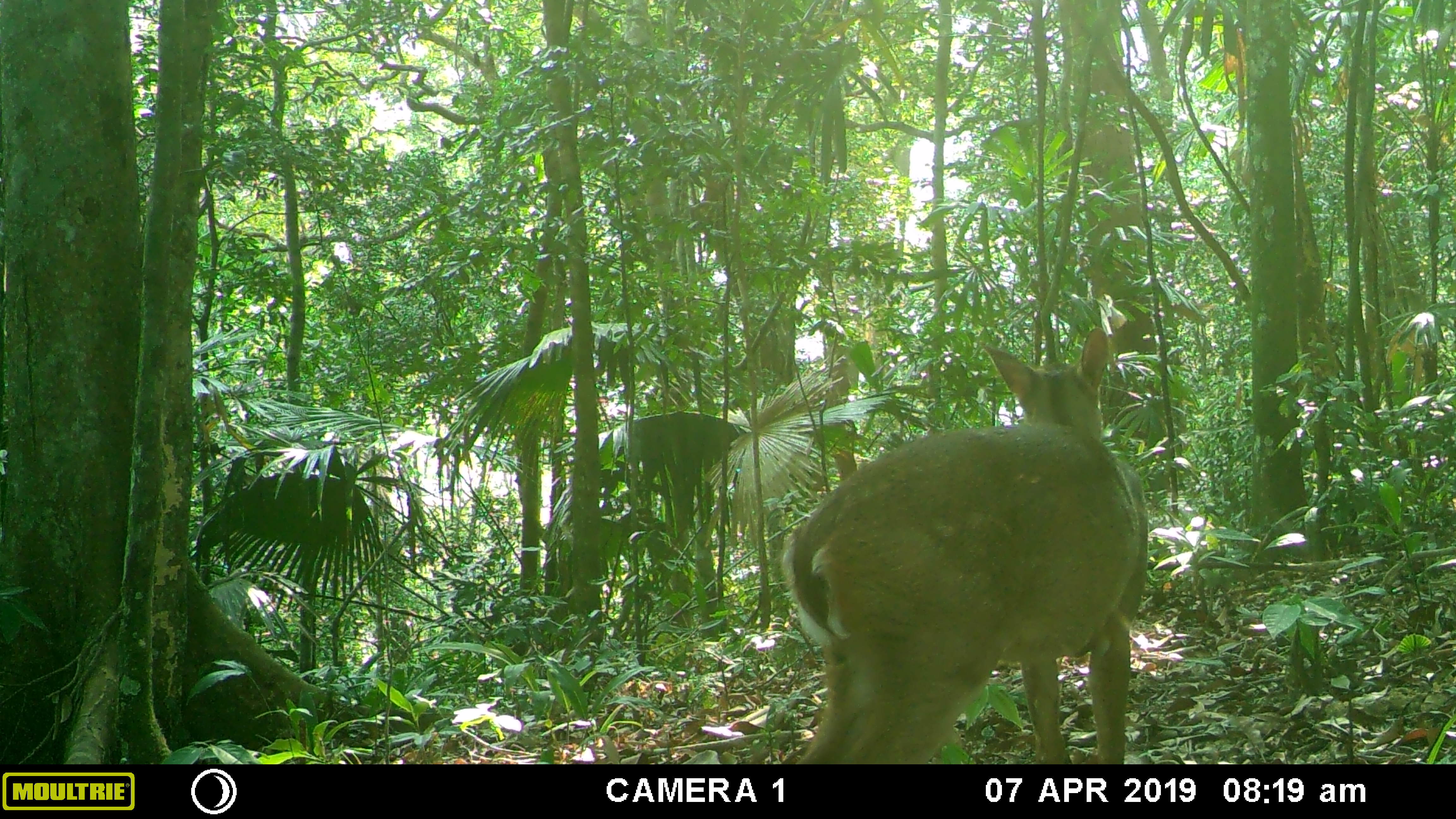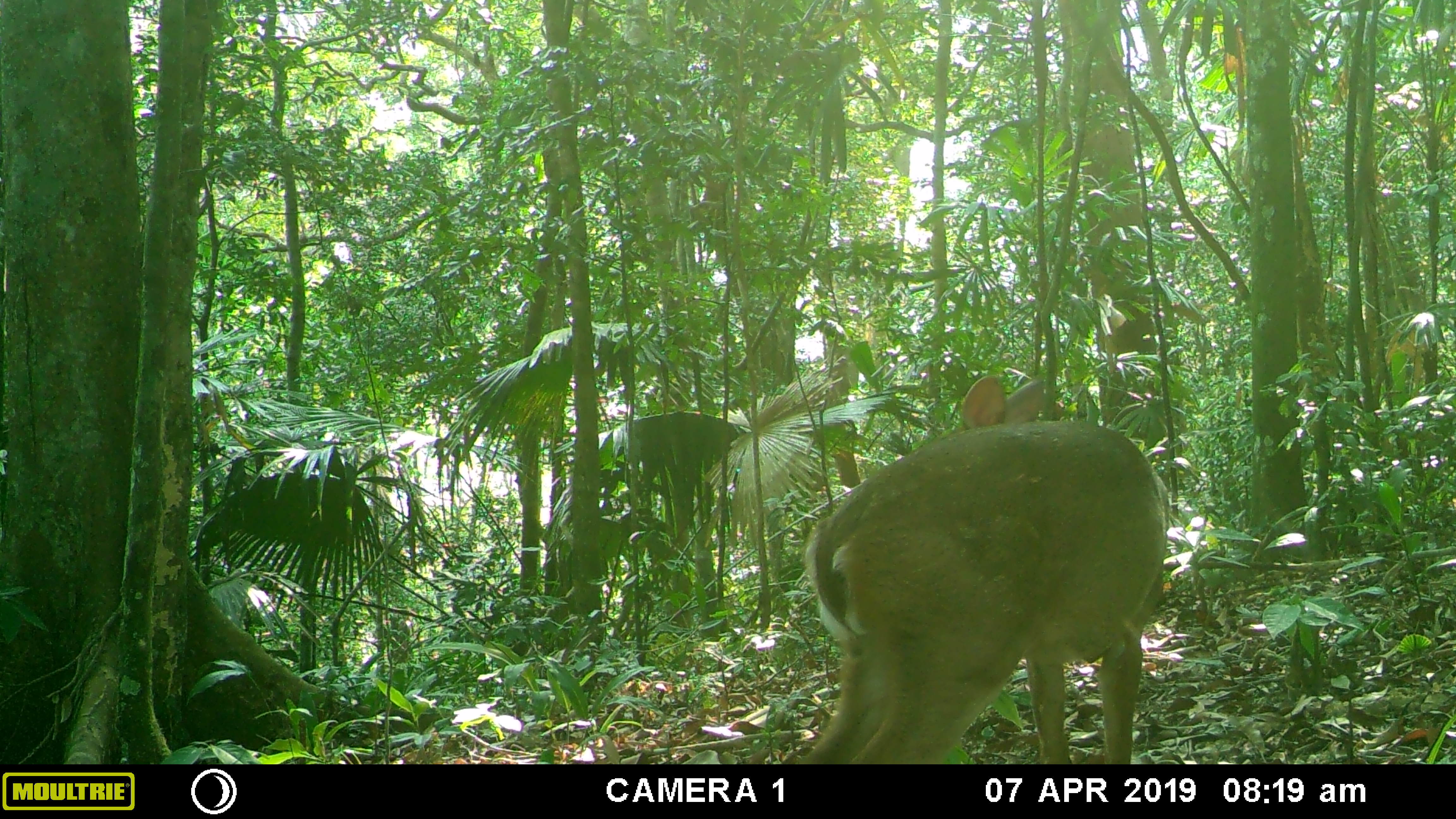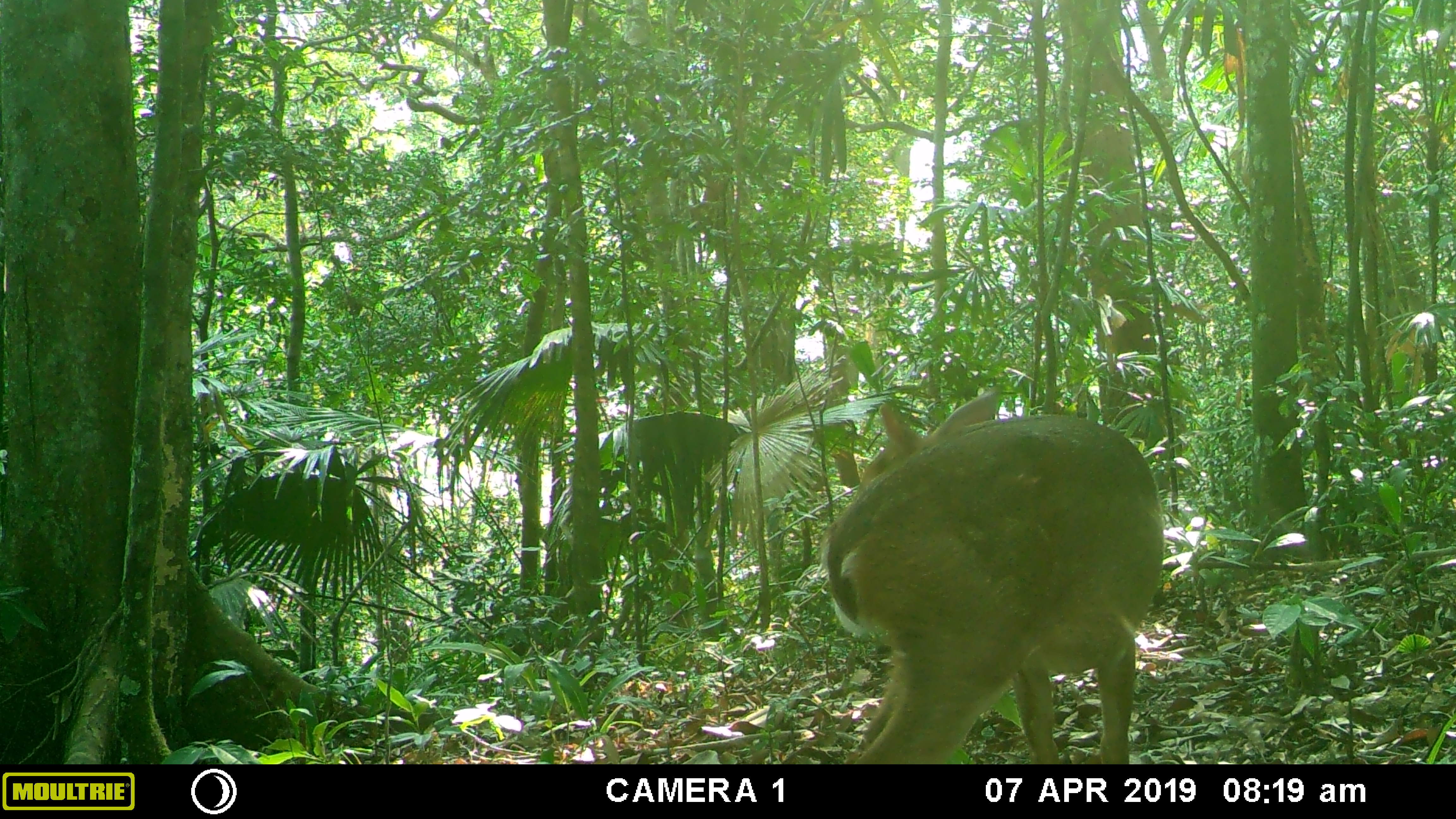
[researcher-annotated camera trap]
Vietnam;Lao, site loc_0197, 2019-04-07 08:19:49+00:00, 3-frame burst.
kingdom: Animalia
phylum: Chordata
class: Mammalia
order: Artiodactyla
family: Cervidae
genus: Muntiacus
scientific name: Muntiacus vuquangensis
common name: large-antlered muntjac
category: large antlered muntjac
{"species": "large antlered muntjac (large-antlered muntjac) (Muntiacus vuquangensis)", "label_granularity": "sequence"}